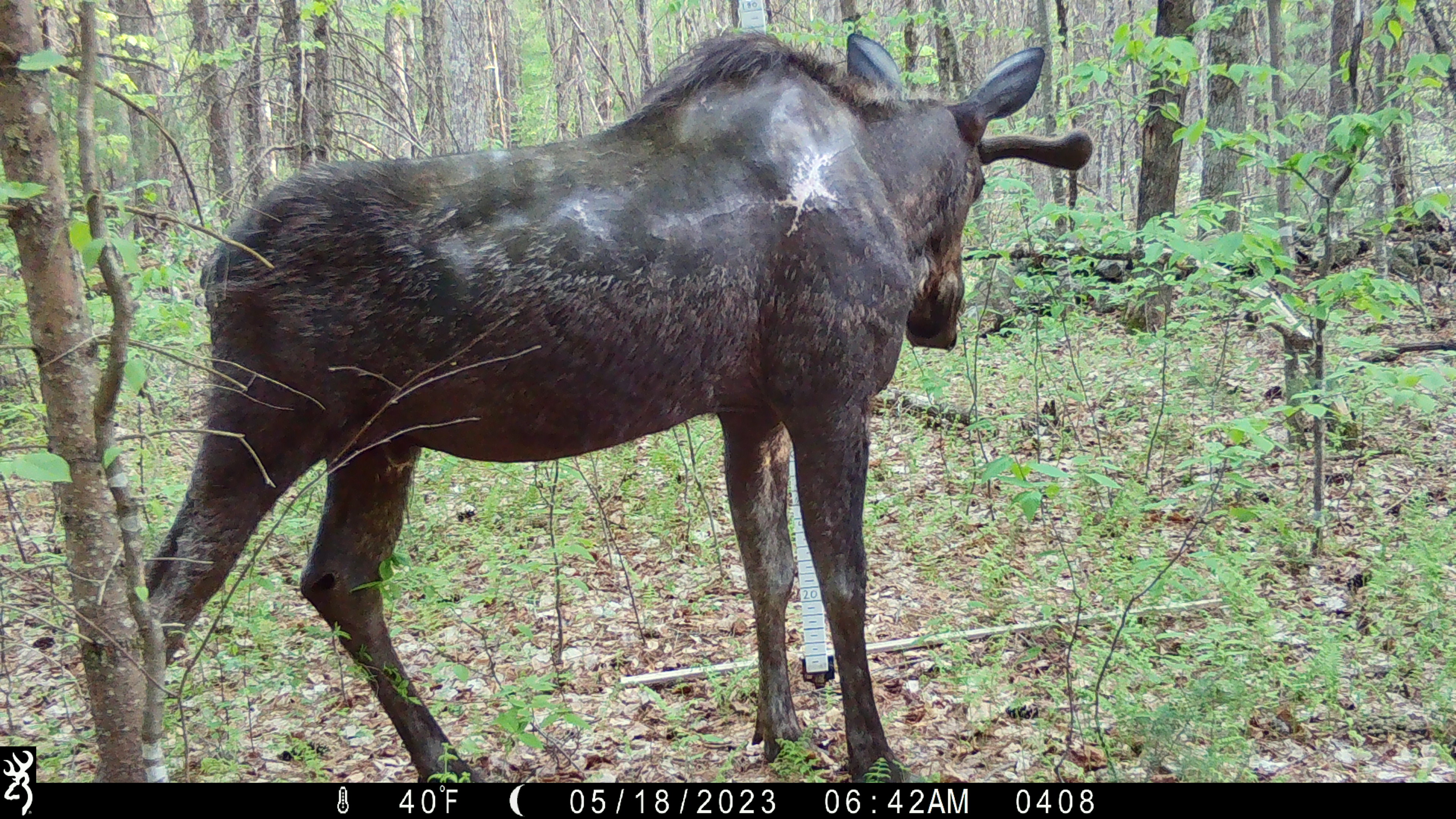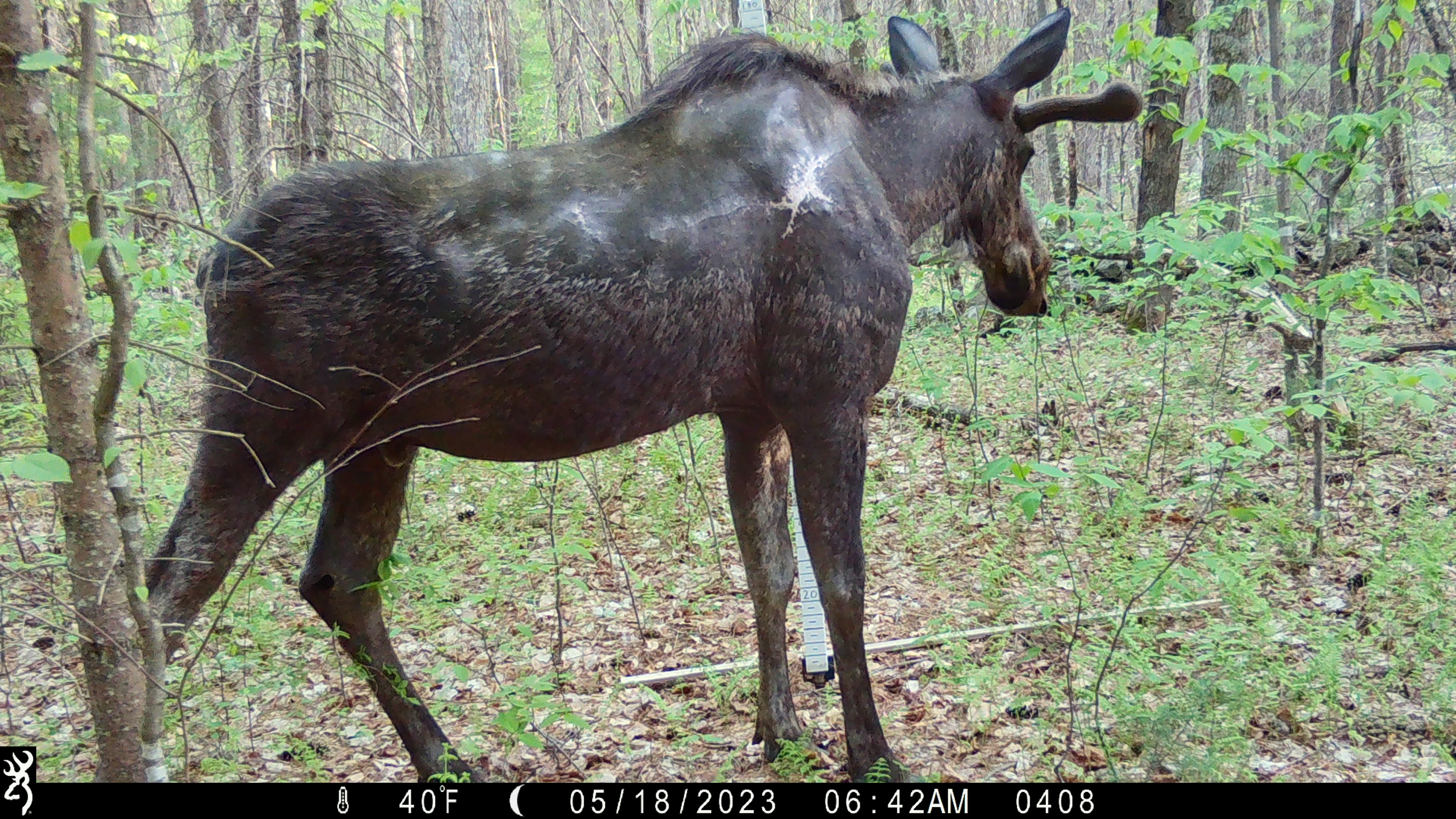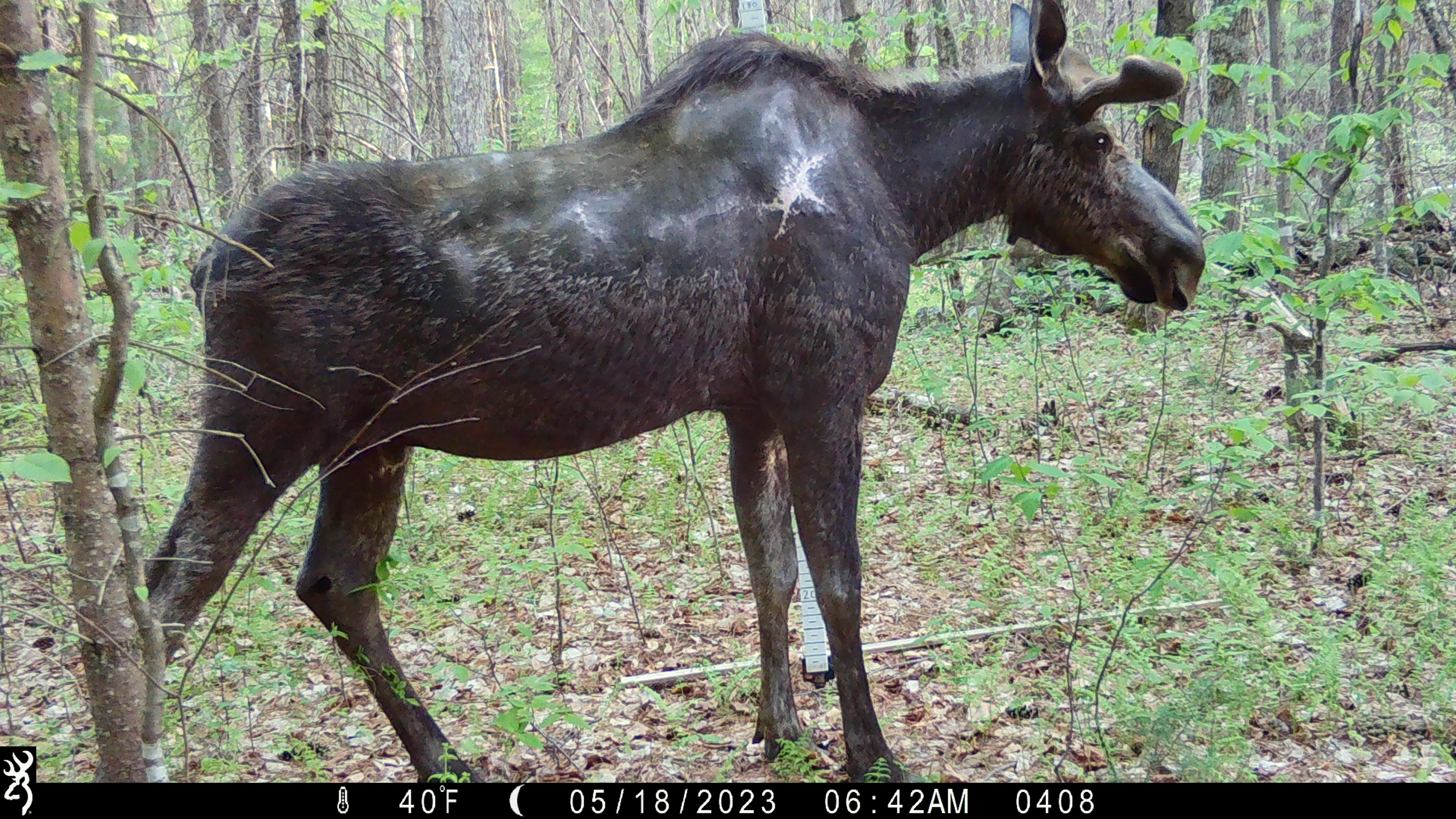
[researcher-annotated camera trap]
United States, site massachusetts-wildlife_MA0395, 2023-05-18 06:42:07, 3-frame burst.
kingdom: Animalia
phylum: Chordata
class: Mammalia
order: Artiodactyla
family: Cervidae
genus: Alces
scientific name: Alces alces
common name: moose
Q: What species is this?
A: Moose (Alces alces).